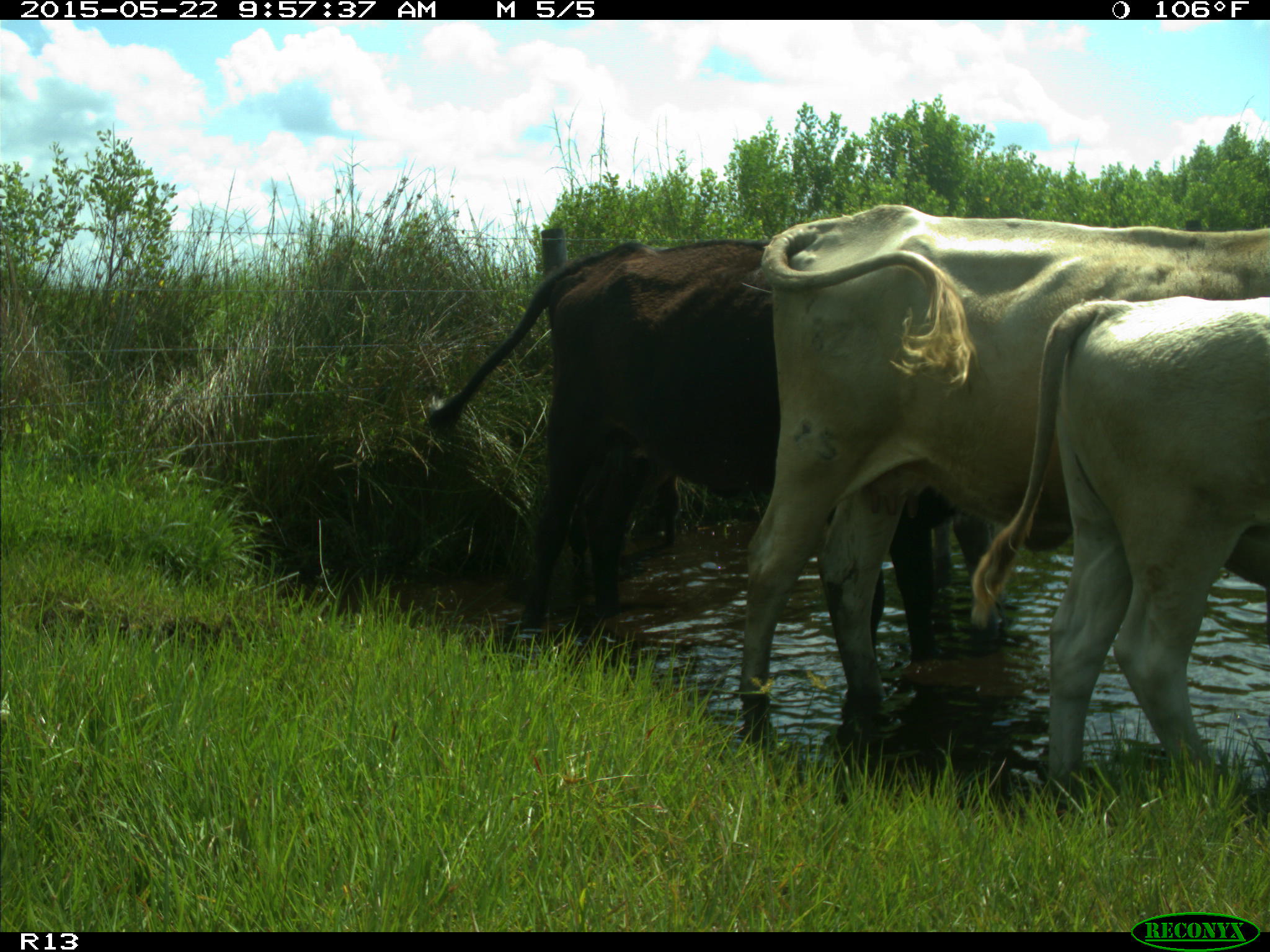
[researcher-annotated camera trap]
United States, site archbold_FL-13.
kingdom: Animalia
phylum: Chordata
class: Mammalia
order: Artiodactyla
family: Bovidae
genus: Bos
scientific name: Bos taurus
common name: domestic cow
Bos taurus (domestic cow).